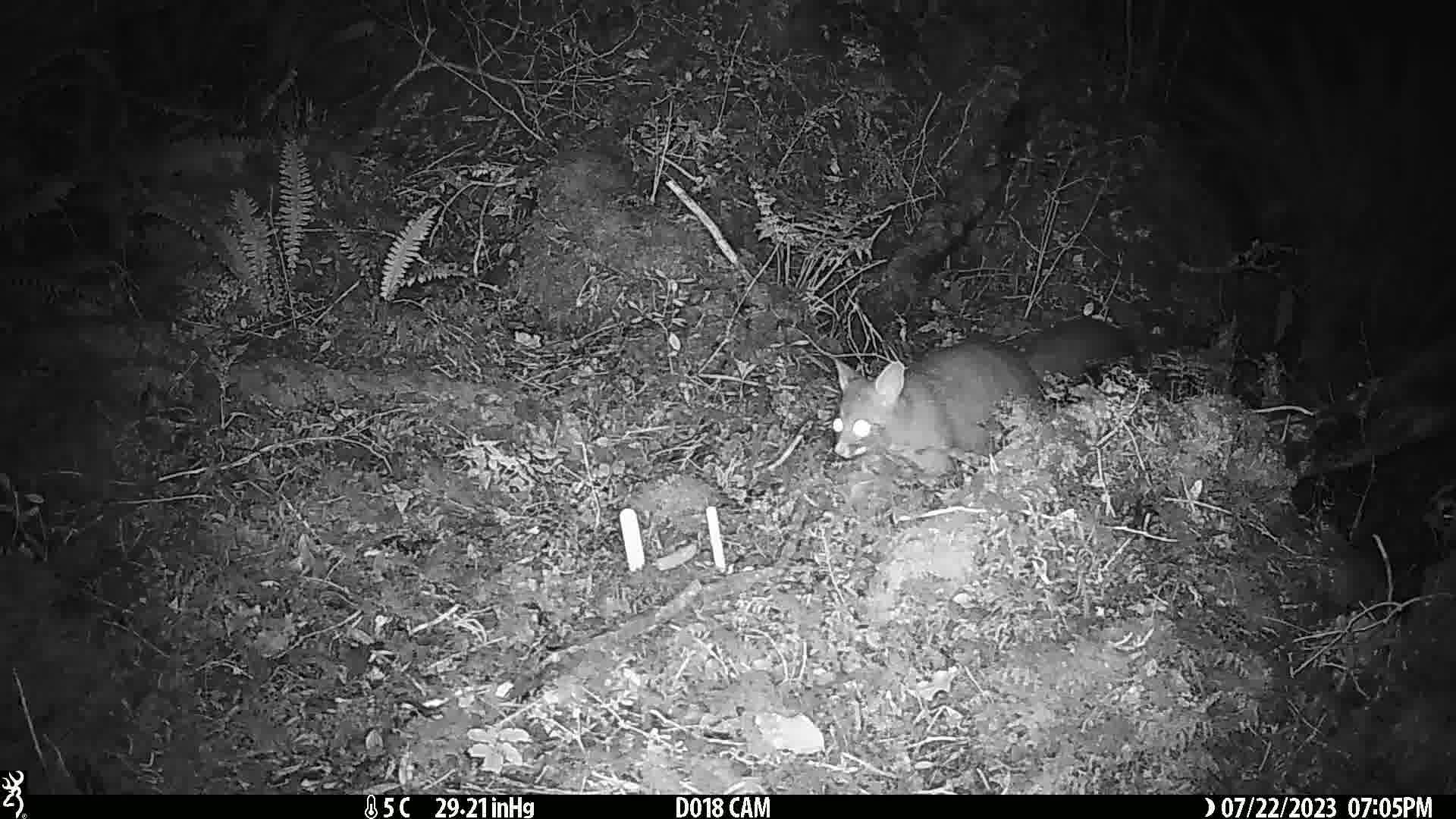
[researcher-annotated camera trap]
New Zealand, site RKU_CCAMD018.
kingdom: Animalia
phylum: Chordata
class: Mammalia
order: Diprotodontia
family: Phalangeridae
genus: Trichosurus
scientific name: Trichosurus vulpecula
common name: common brushtail possum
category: possum